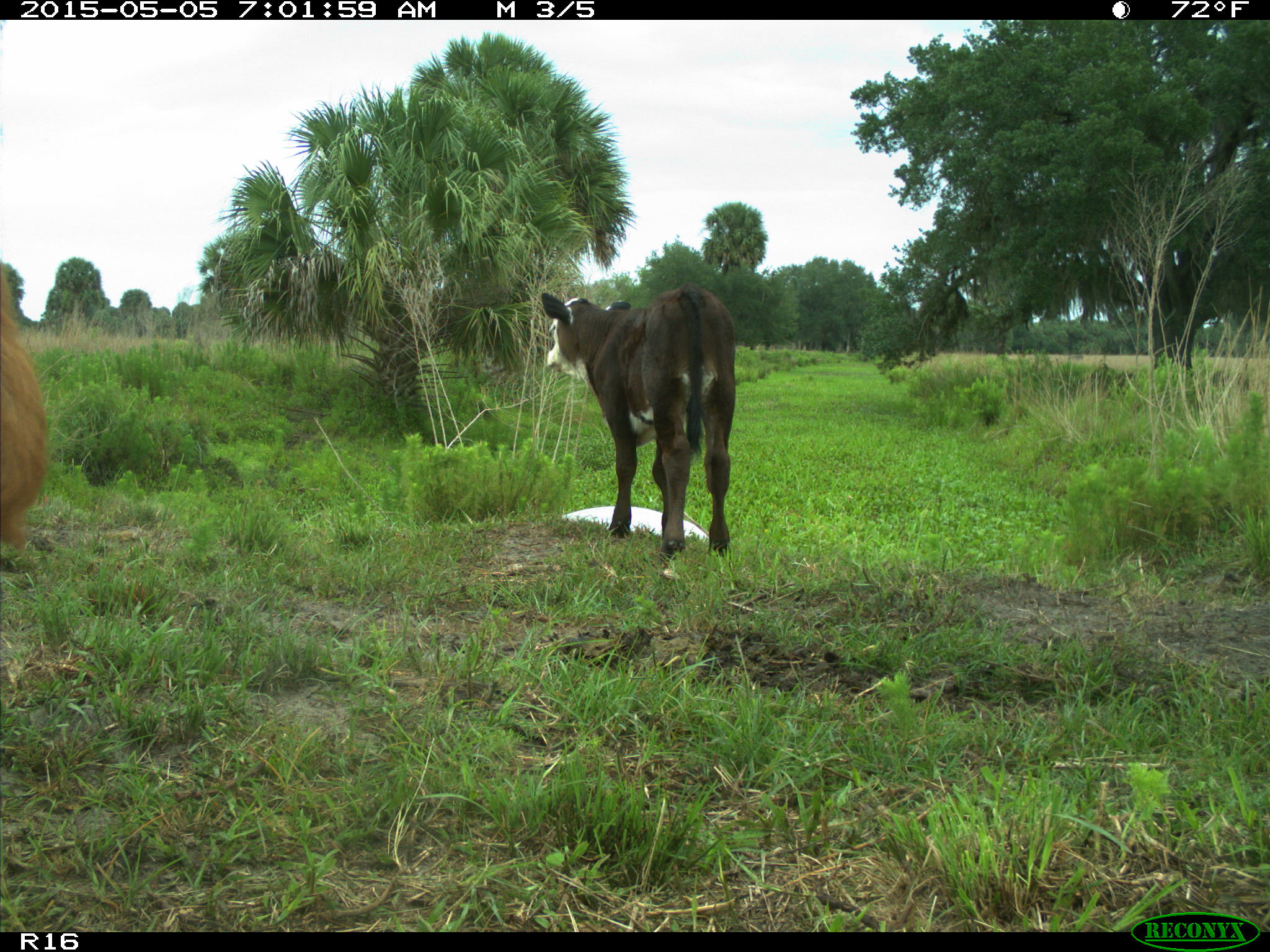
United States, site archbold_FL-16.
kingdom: Animalia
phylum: Chordata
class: Mammalia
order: Artiodactyla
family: Bovidae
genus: Bos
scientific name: Bos taurus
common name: domestic cow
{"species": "Bos taurus (domestic cow)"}